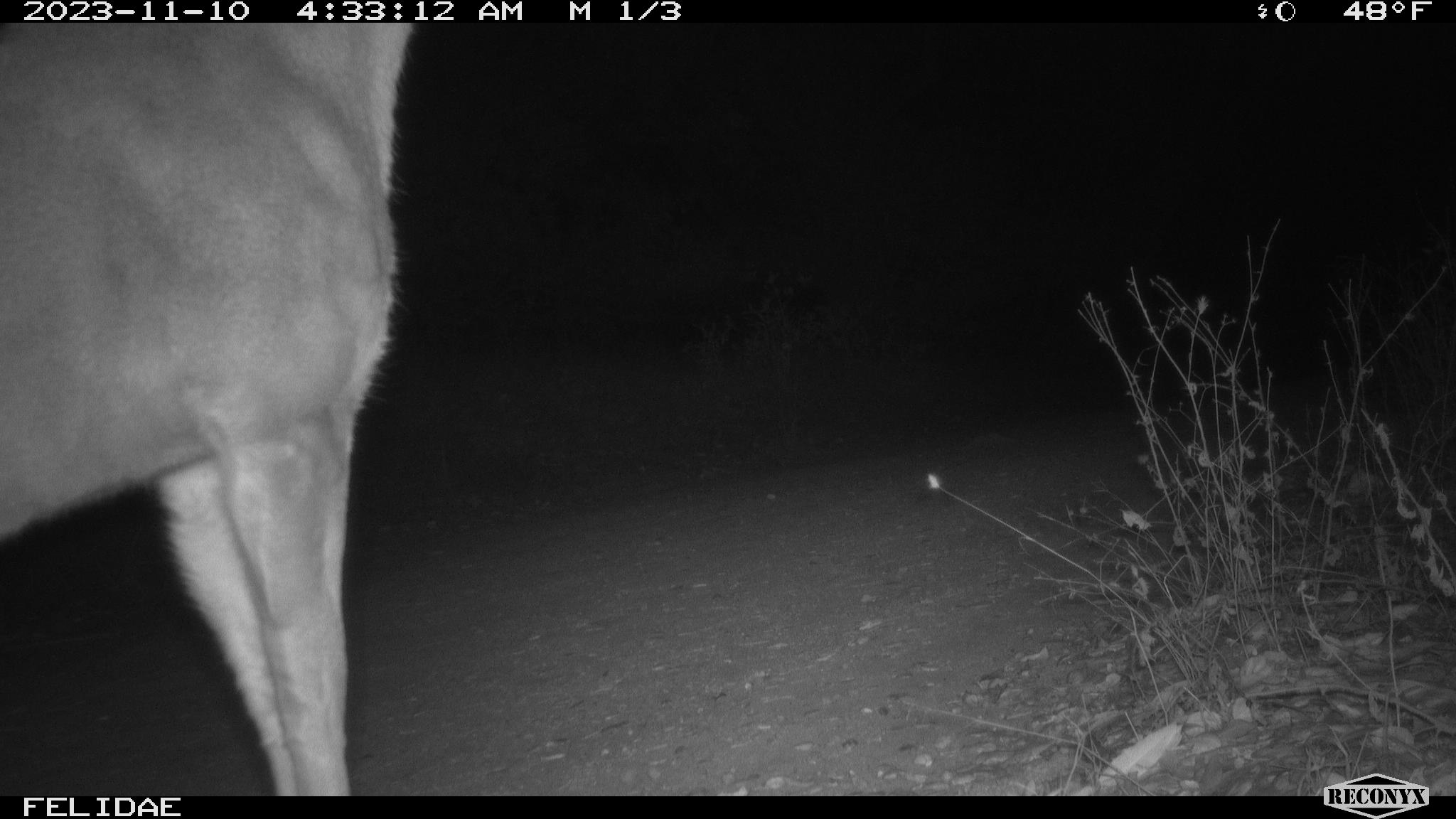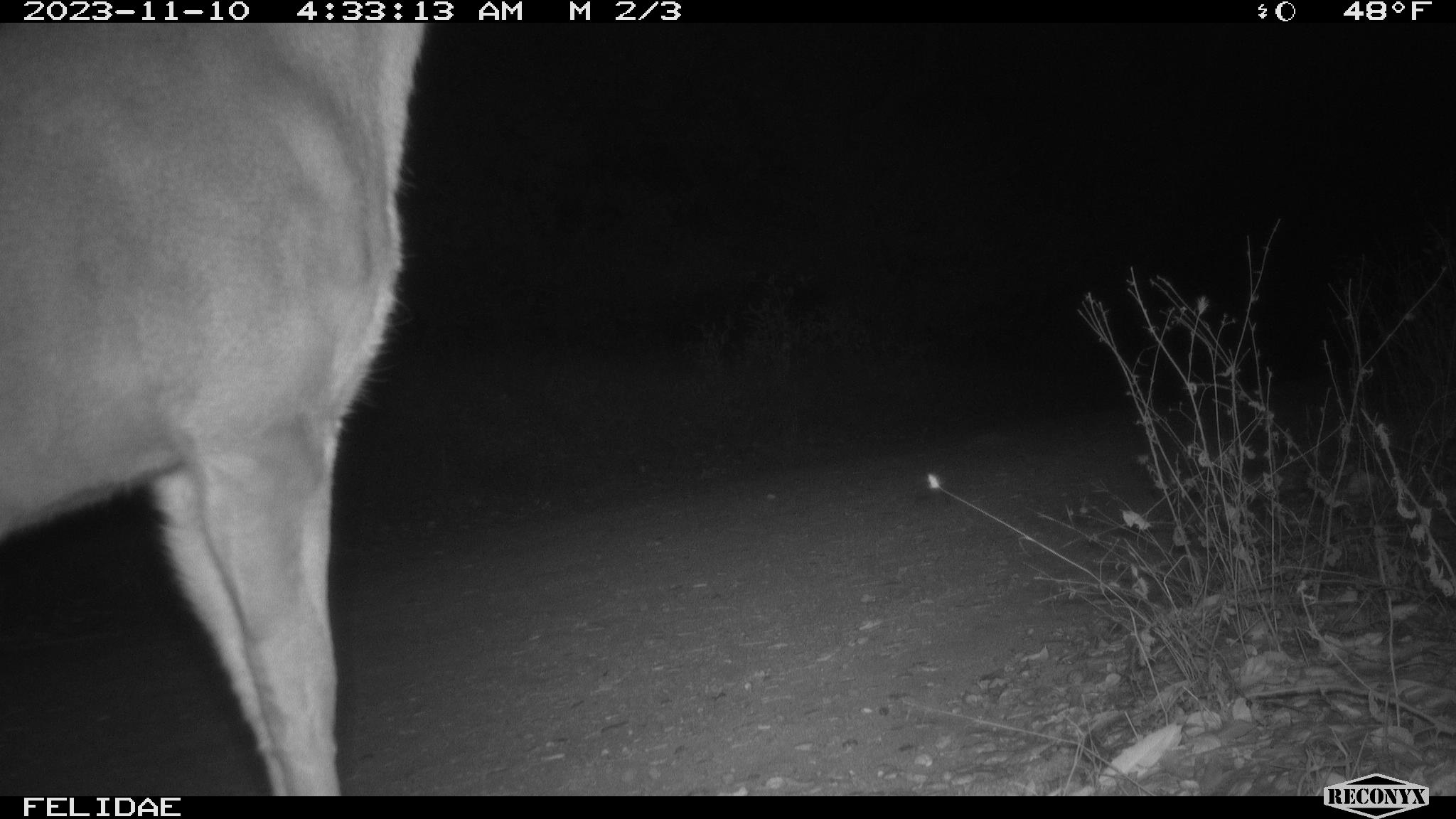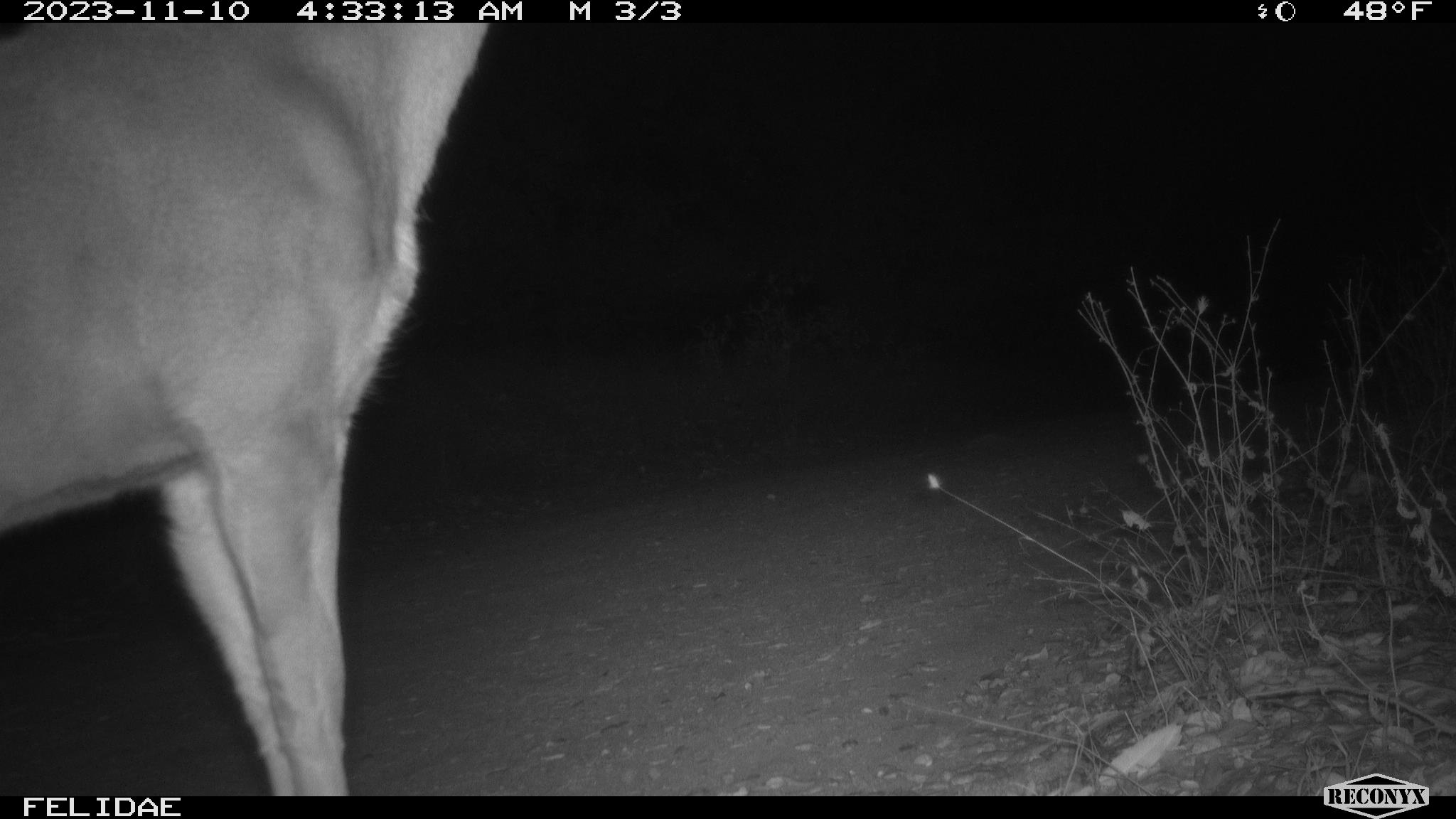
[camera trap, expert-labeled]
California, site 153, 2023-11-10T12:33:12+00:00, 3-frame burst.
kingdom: Animalia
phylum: Chordata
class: Mammalia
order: Carnivora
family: Felidae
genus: Puma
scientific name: Puma concolor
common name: puma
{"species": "puma (Puma concolor)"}